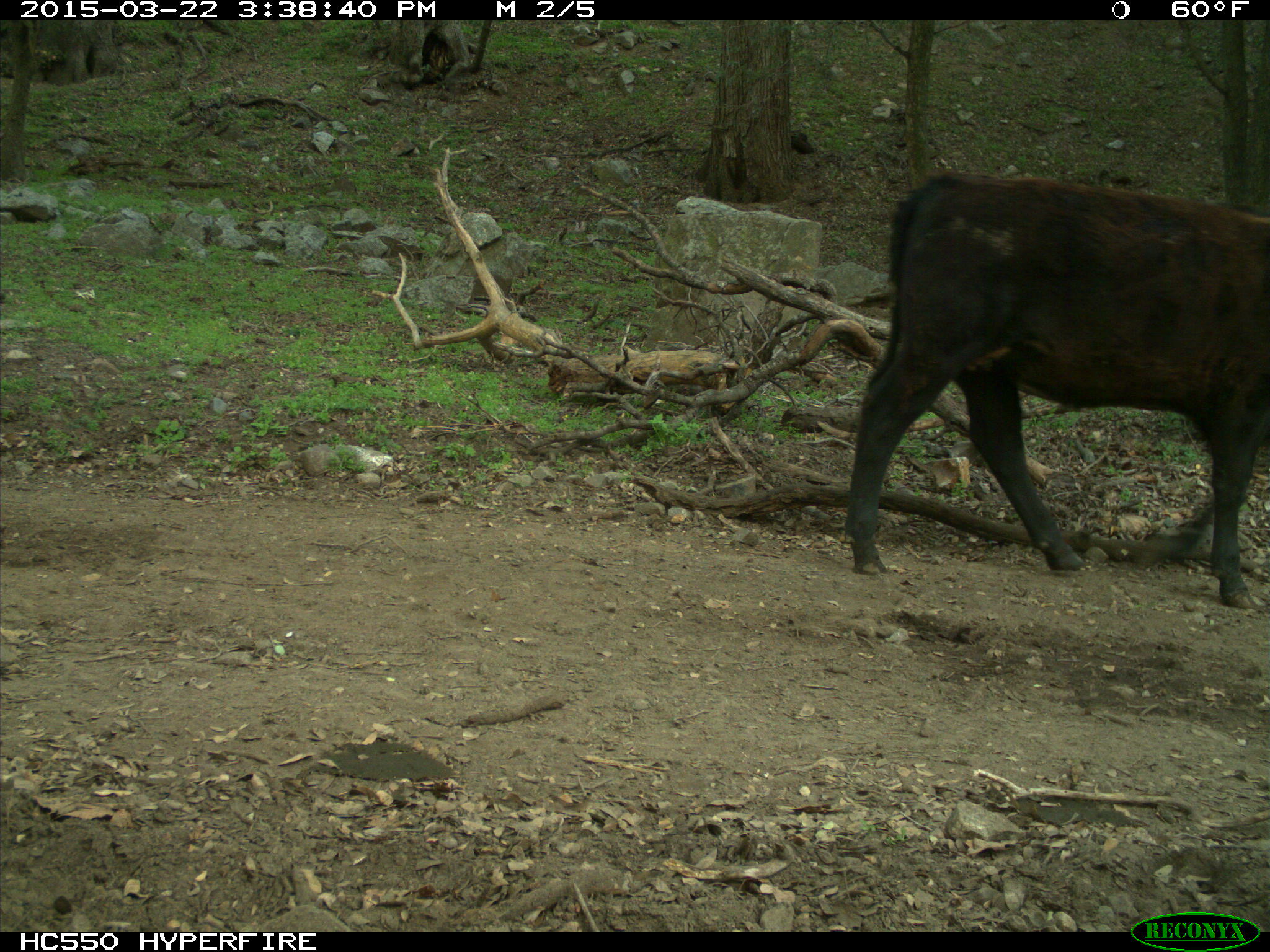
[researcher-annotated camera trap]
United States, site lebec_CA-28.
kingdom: Animalia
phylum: Chordata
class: Mammalia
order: Artiodactyla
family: Bovidae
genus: Bos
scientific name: Bos taurus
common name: domestic cow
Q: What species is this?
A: Bos taurus (domestic cow).